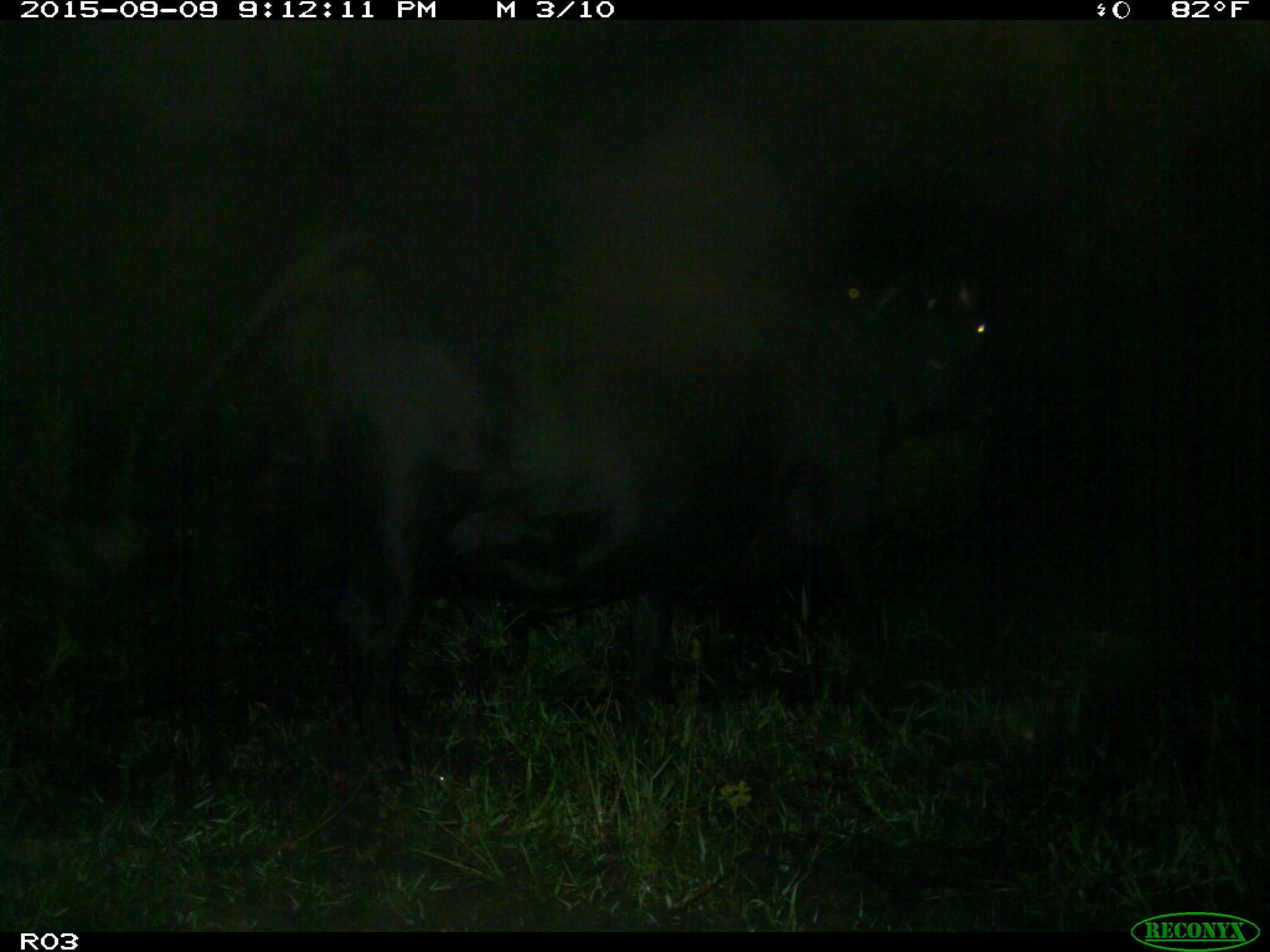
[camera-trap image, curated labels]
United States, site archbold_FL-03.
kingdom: Animalia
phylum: Chordata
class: Mammalia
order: Artiodactyla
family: Bovidae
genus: Bos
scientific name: Bos taurus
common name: domestic cow